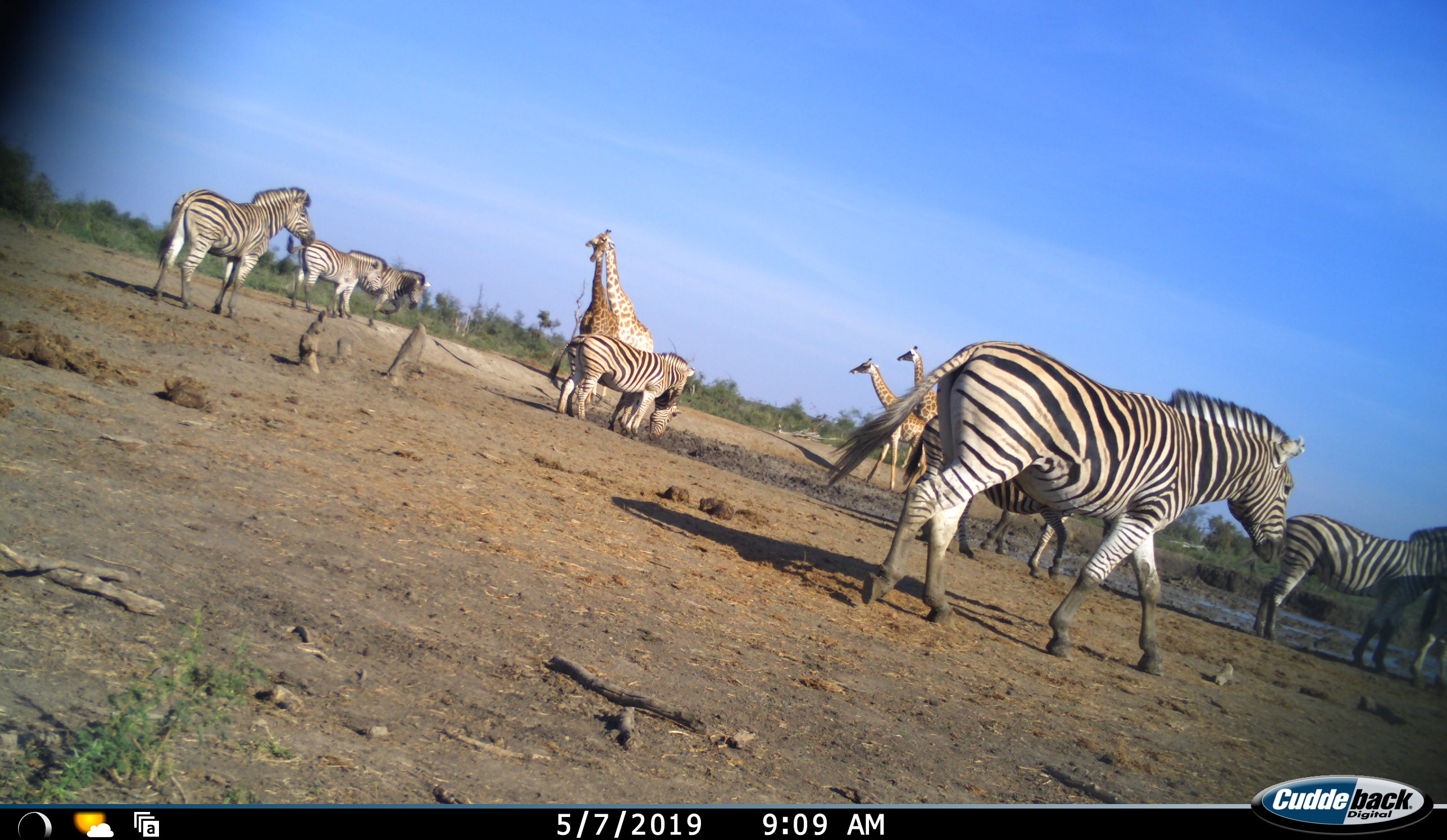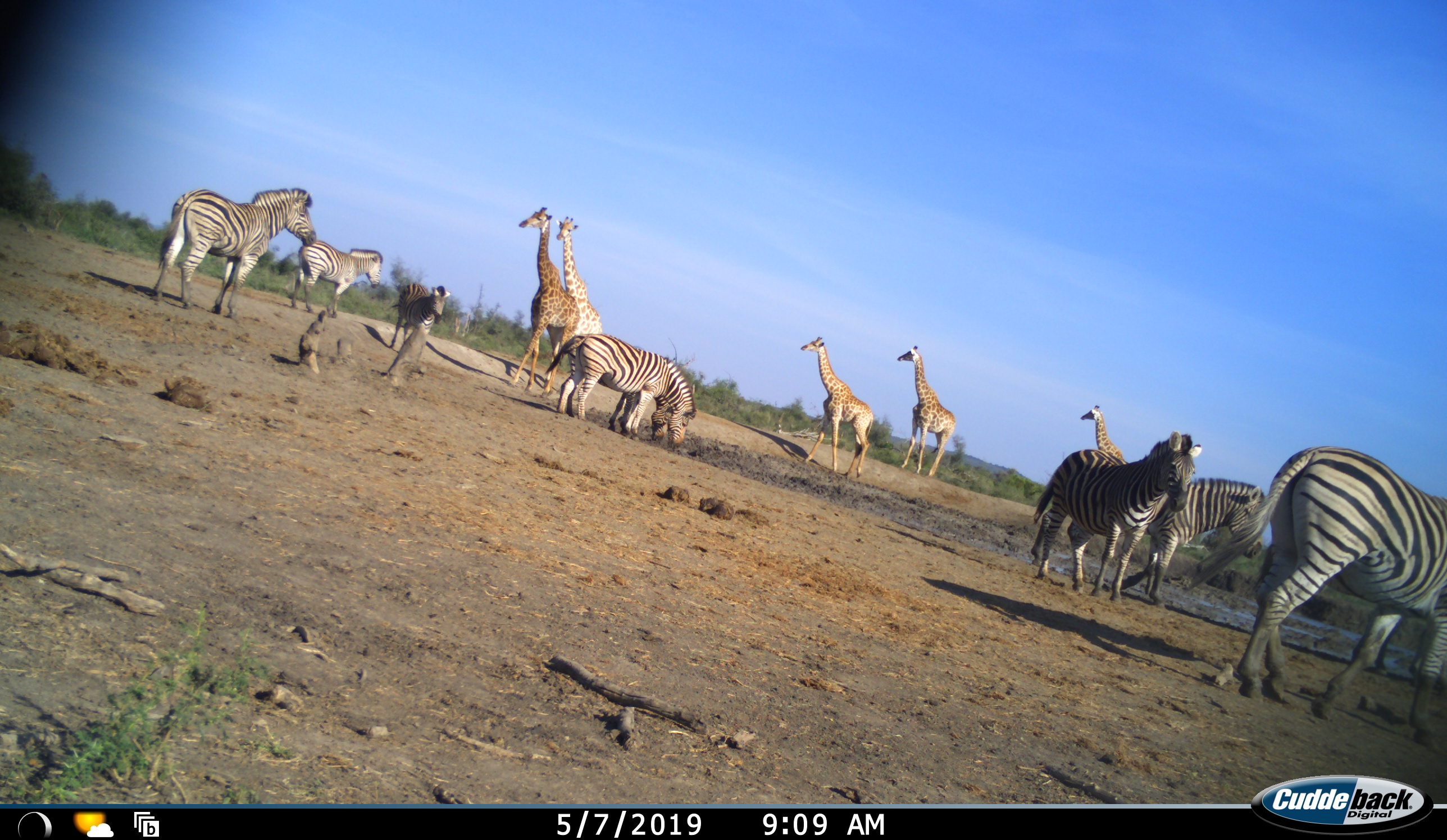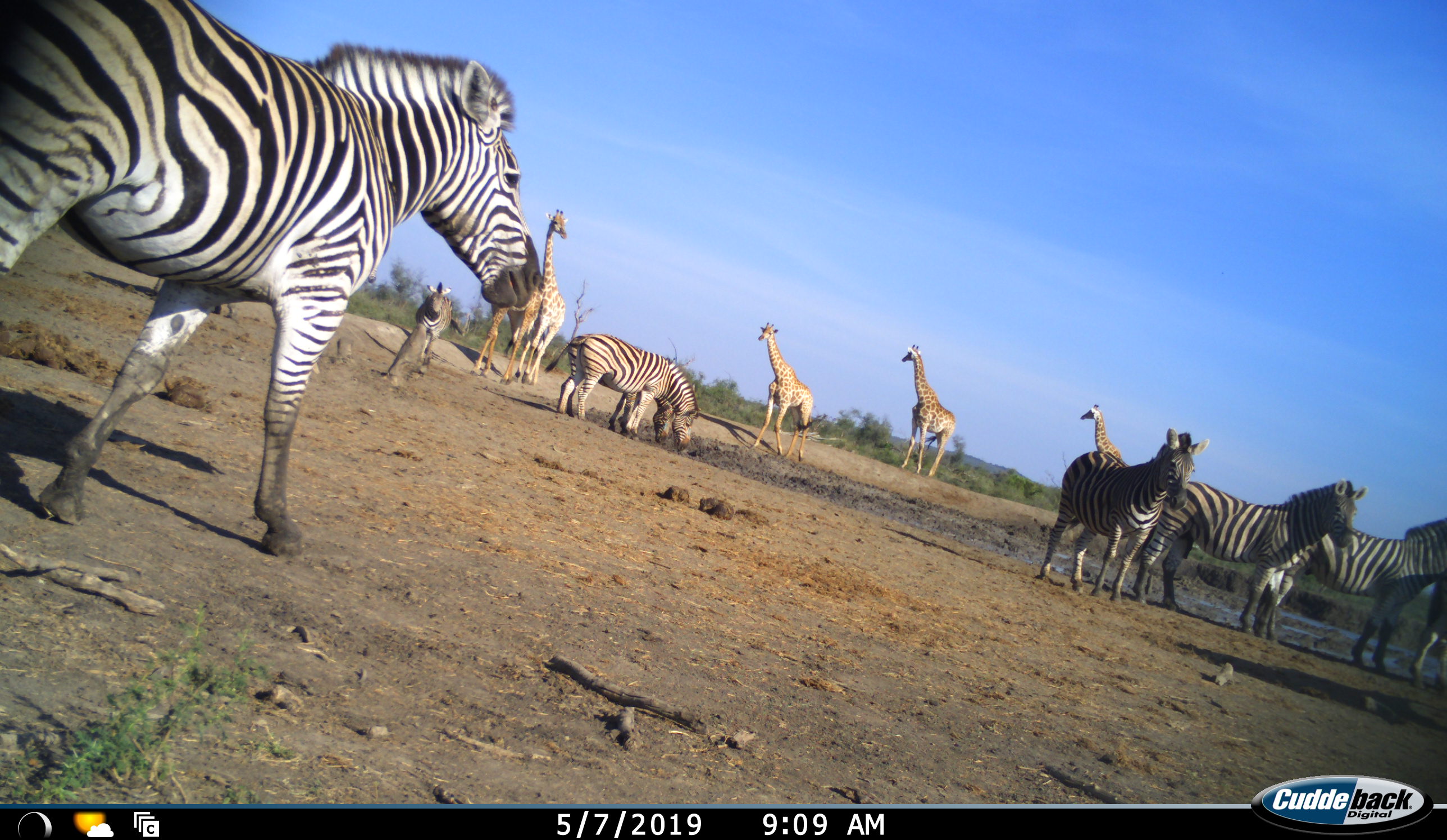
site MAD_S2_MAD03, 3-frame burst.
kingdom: Animalia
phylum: Chordata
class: Mammalia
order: Artiodactyla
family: Giraffidae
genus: Giraffa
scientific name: Giraffa camelopardalis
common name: giraffe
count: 5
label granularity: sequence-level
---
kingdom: Animalia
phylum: Chordata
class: Mammalia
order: Perissodactyla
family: Equidae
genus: Equus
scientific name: Equus quagga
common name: plains zebra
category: zebraplains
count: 10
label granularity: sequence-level